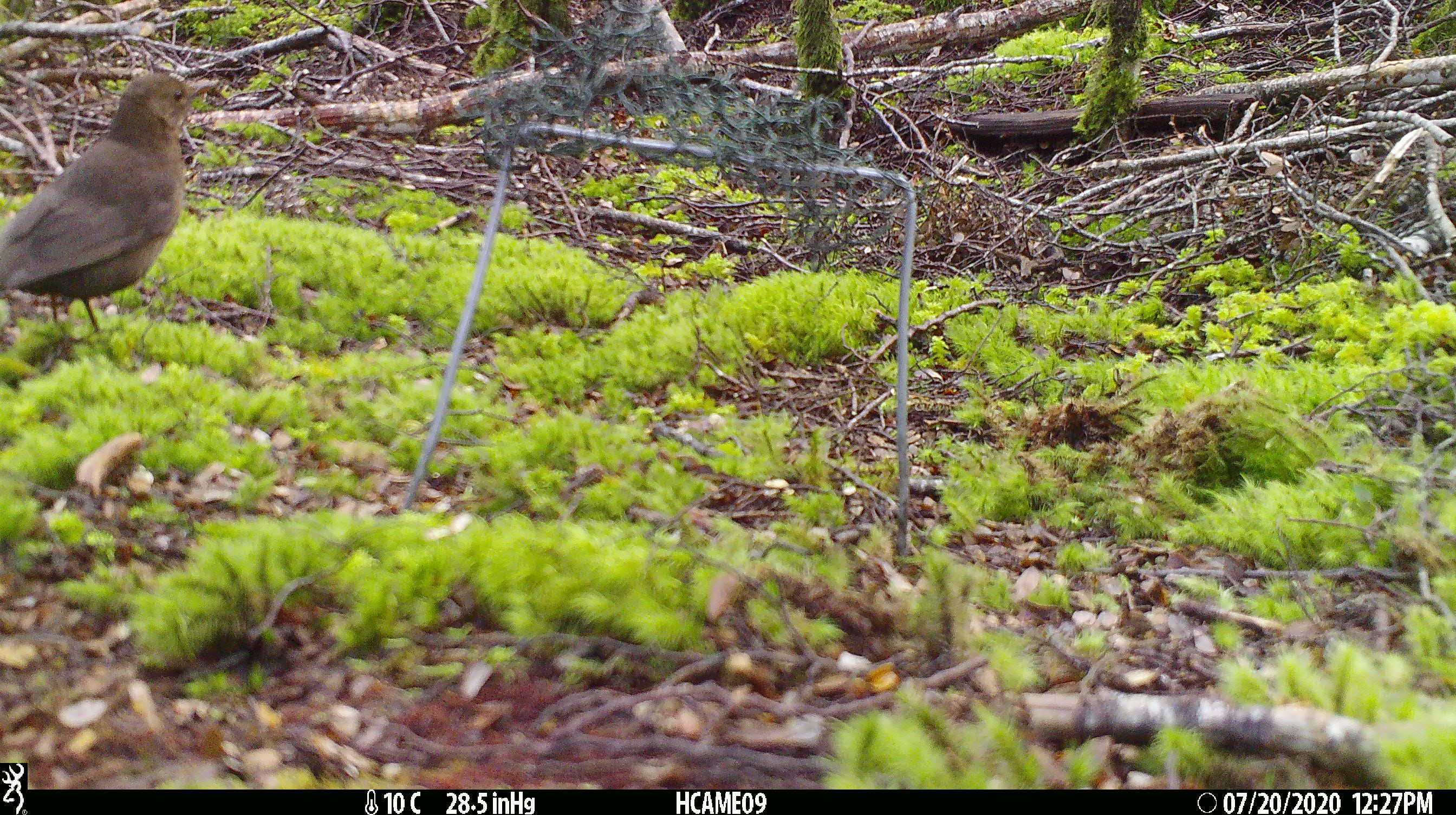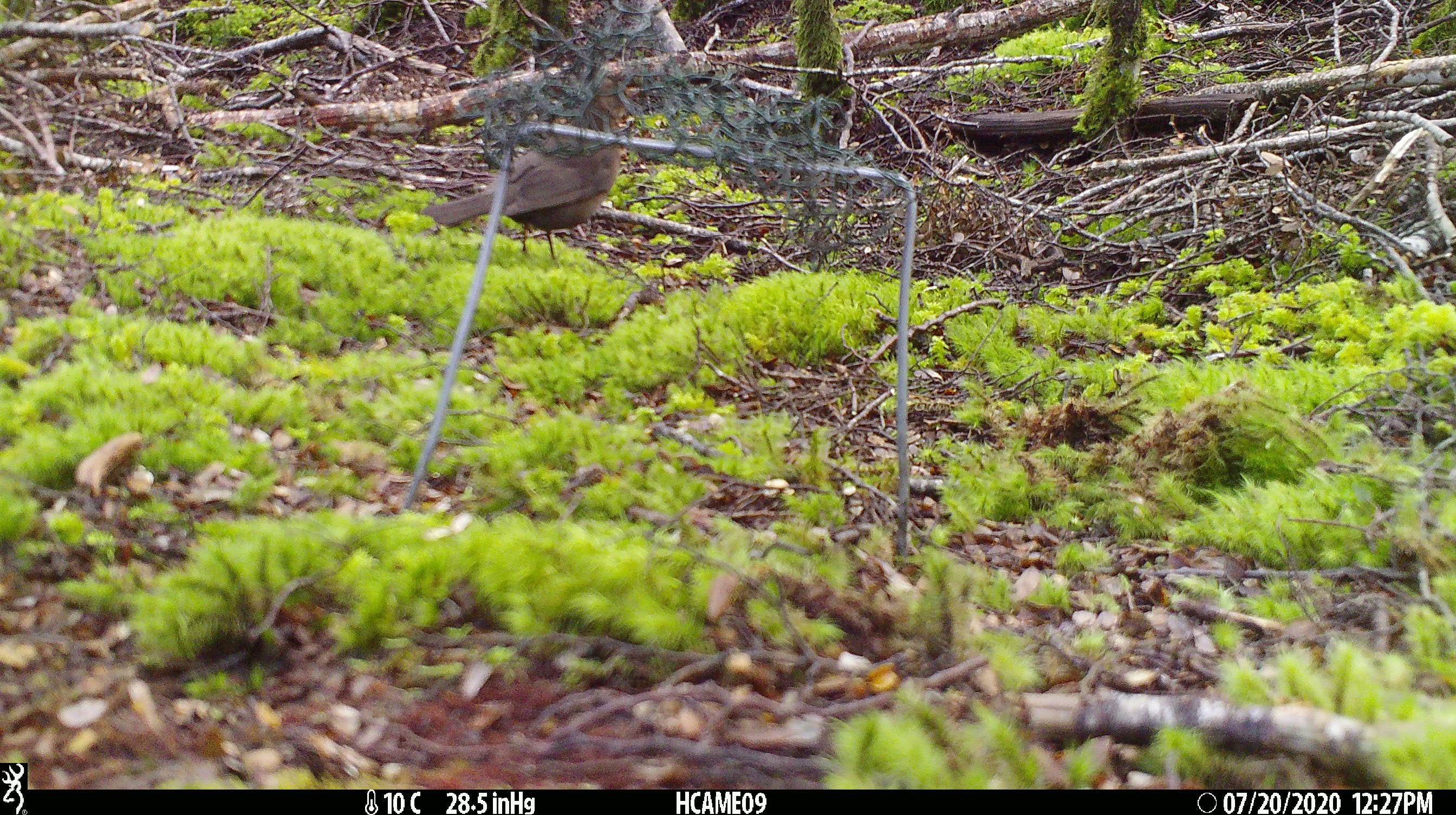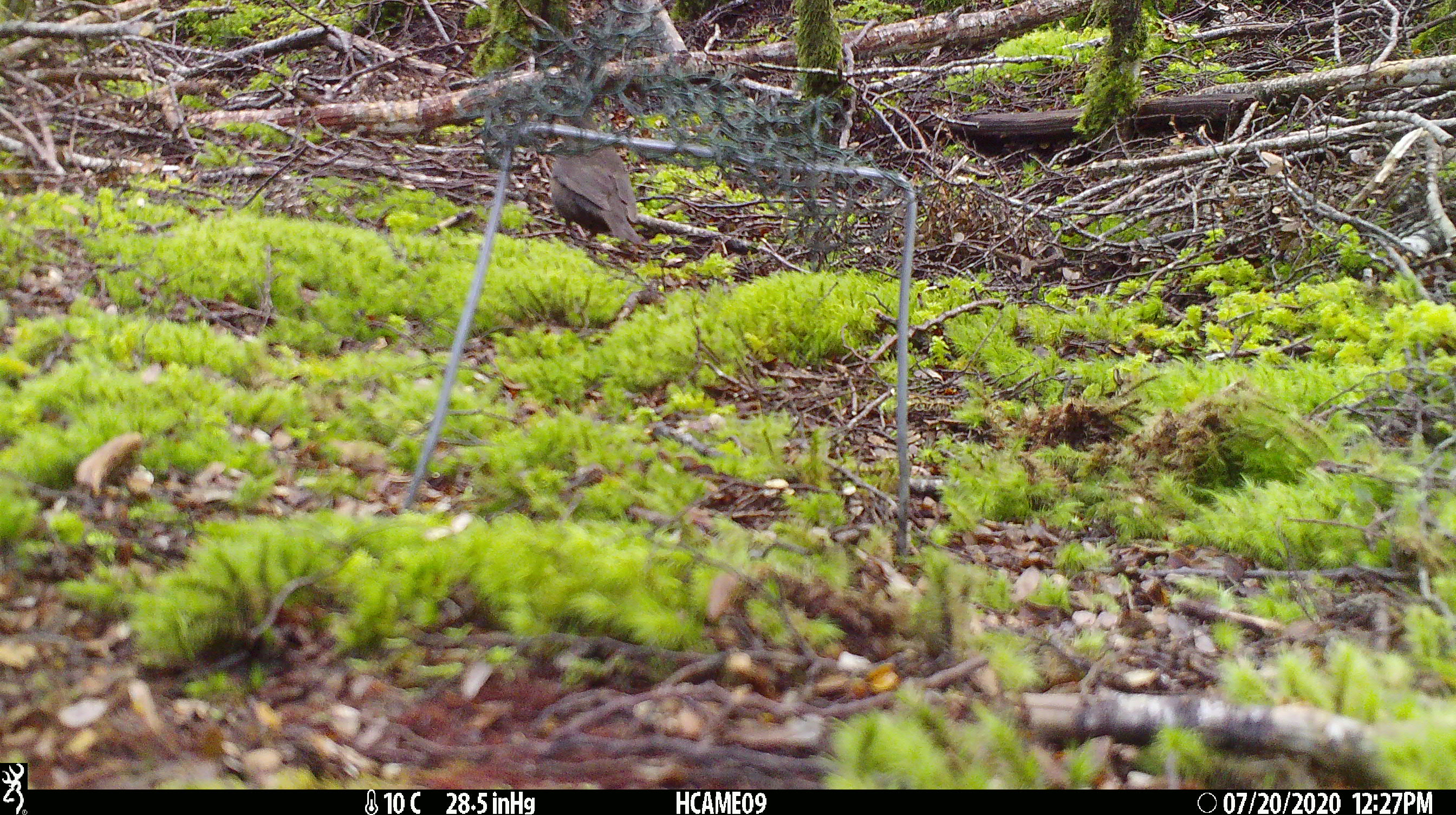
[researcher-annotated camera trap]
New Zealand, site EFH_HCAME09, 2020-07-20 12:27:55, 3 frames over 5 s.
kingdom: Animalia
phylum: Chordata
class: Aves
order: Passeriformes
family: Turdidae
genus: Turdus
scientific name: Turdus merula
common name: eurasian blackbird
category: blackbird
Blackbird (eurasian blackbird) (Turdus merula).